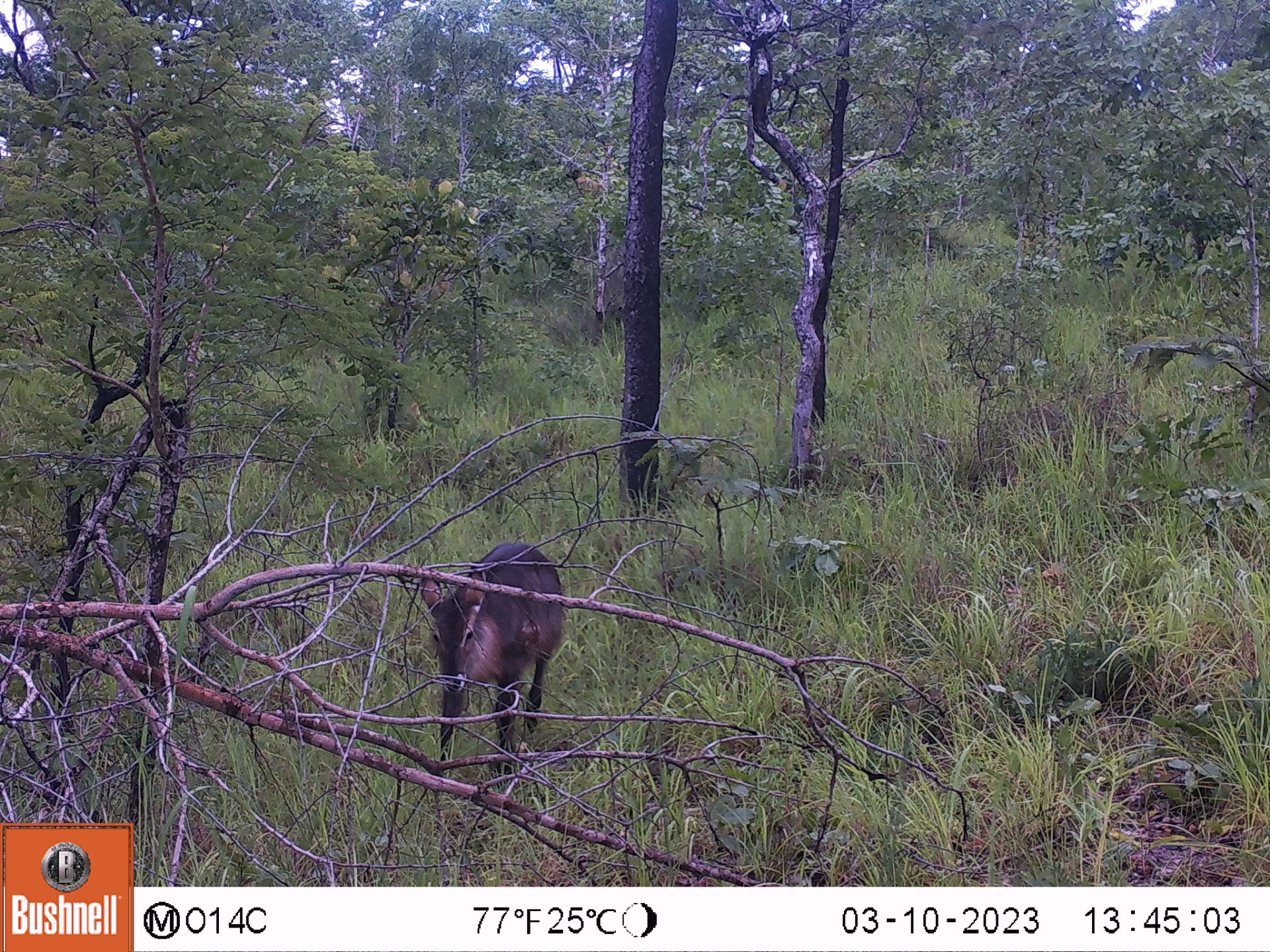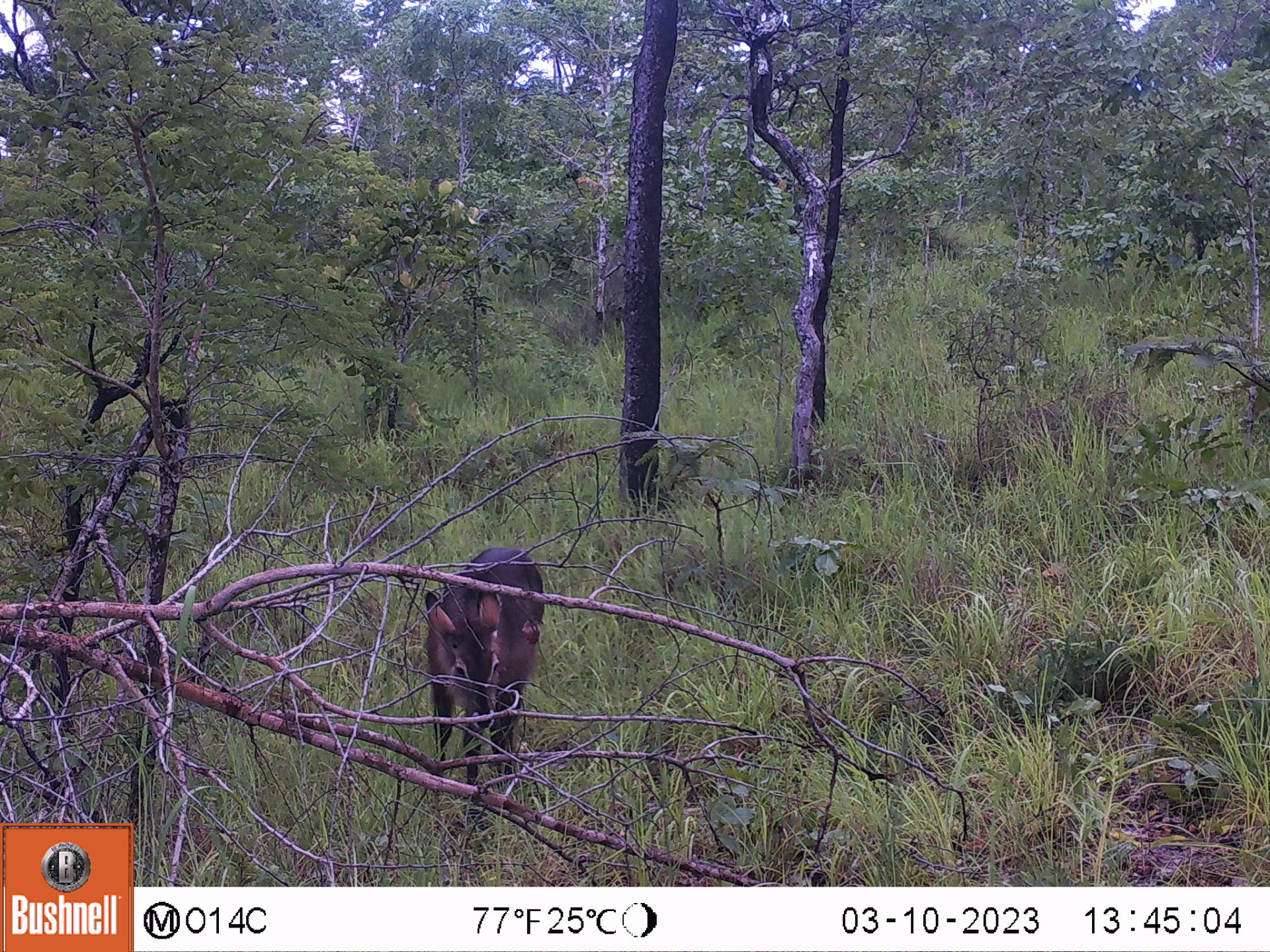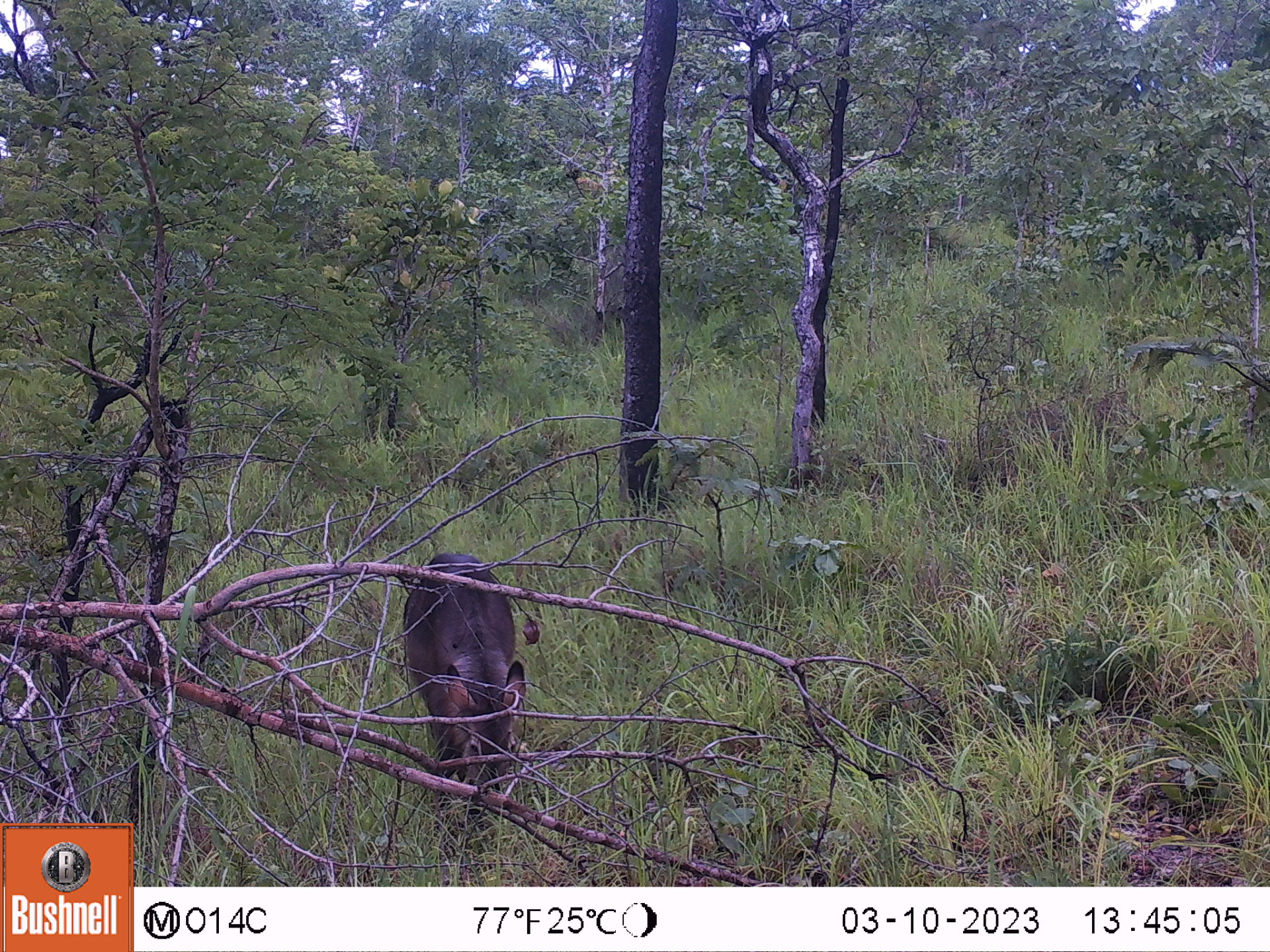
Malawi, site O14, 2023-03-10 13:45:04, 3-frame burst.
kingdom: Animalia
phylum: Chordata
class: Mammalia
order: Artiodactyla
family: Bovidae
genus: Kobus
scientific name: Kobus ellipsiprymnus ellipsiprymnus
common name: common waterbuck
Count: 1.